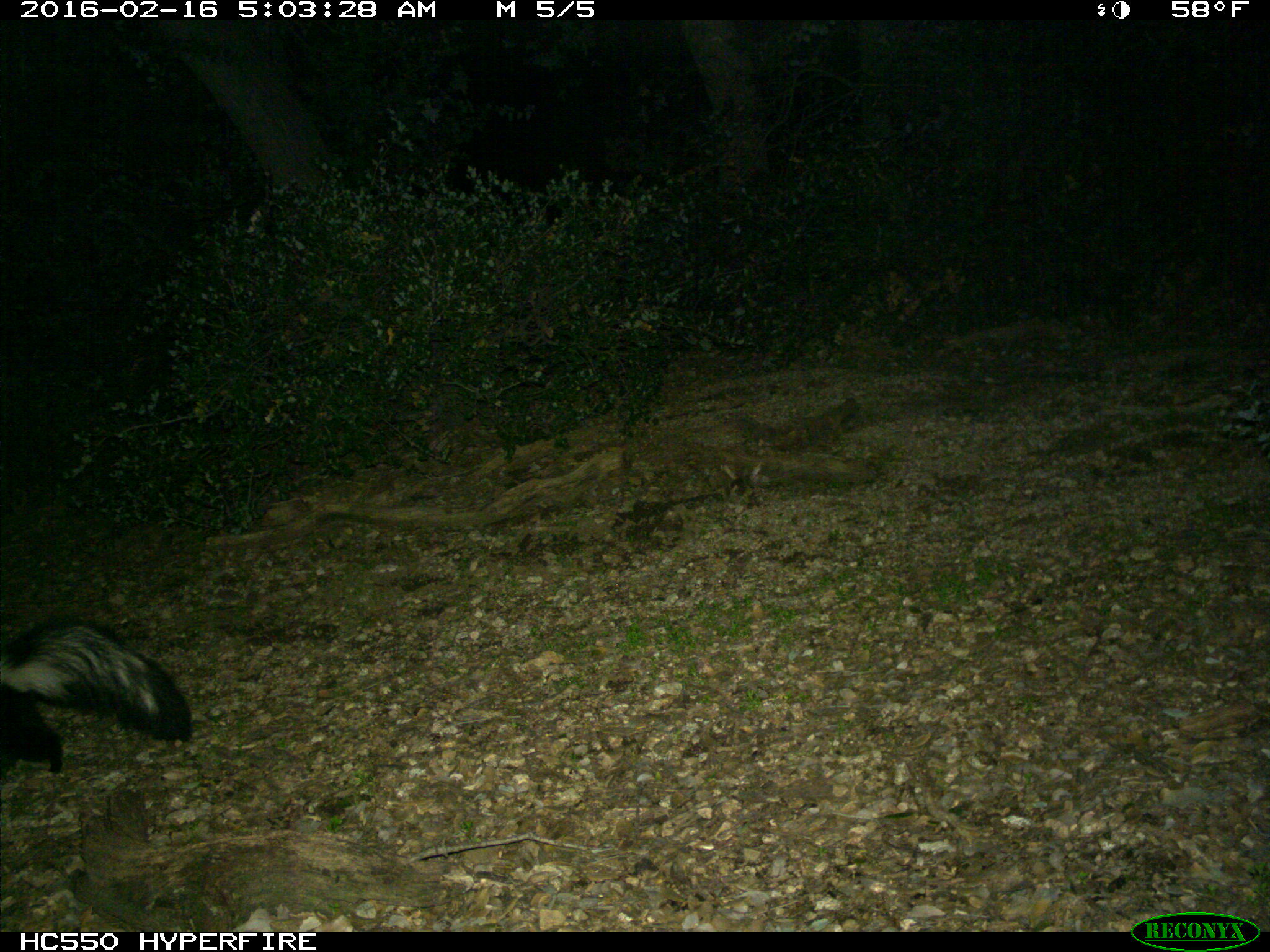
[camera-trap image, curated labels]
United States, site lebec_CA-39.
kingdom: Animalia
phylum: Chordata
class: Mammalia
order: Carnivora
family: Mephitidae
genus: Mephitis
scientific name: Mephitis mephitis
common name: striped skunk